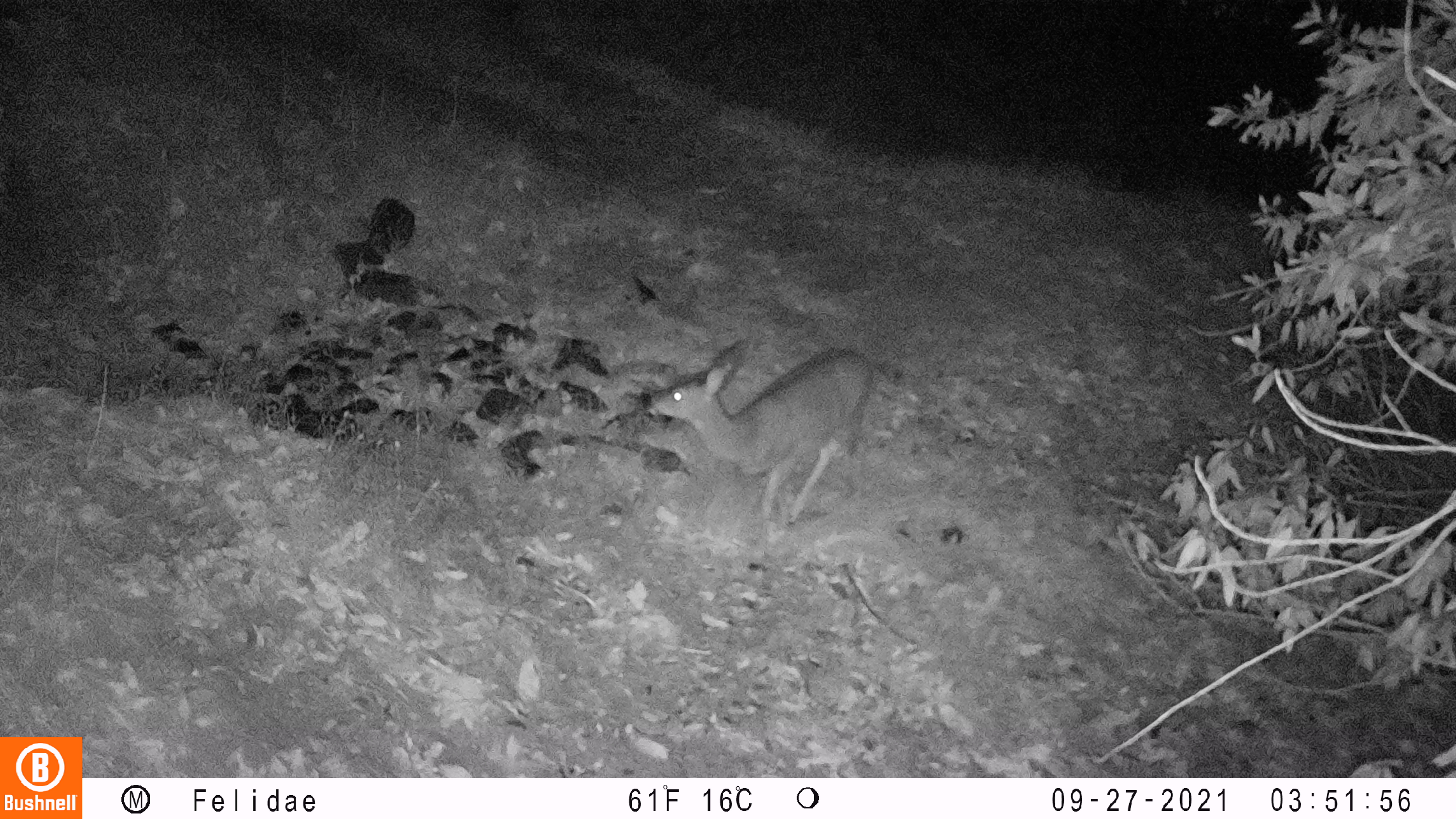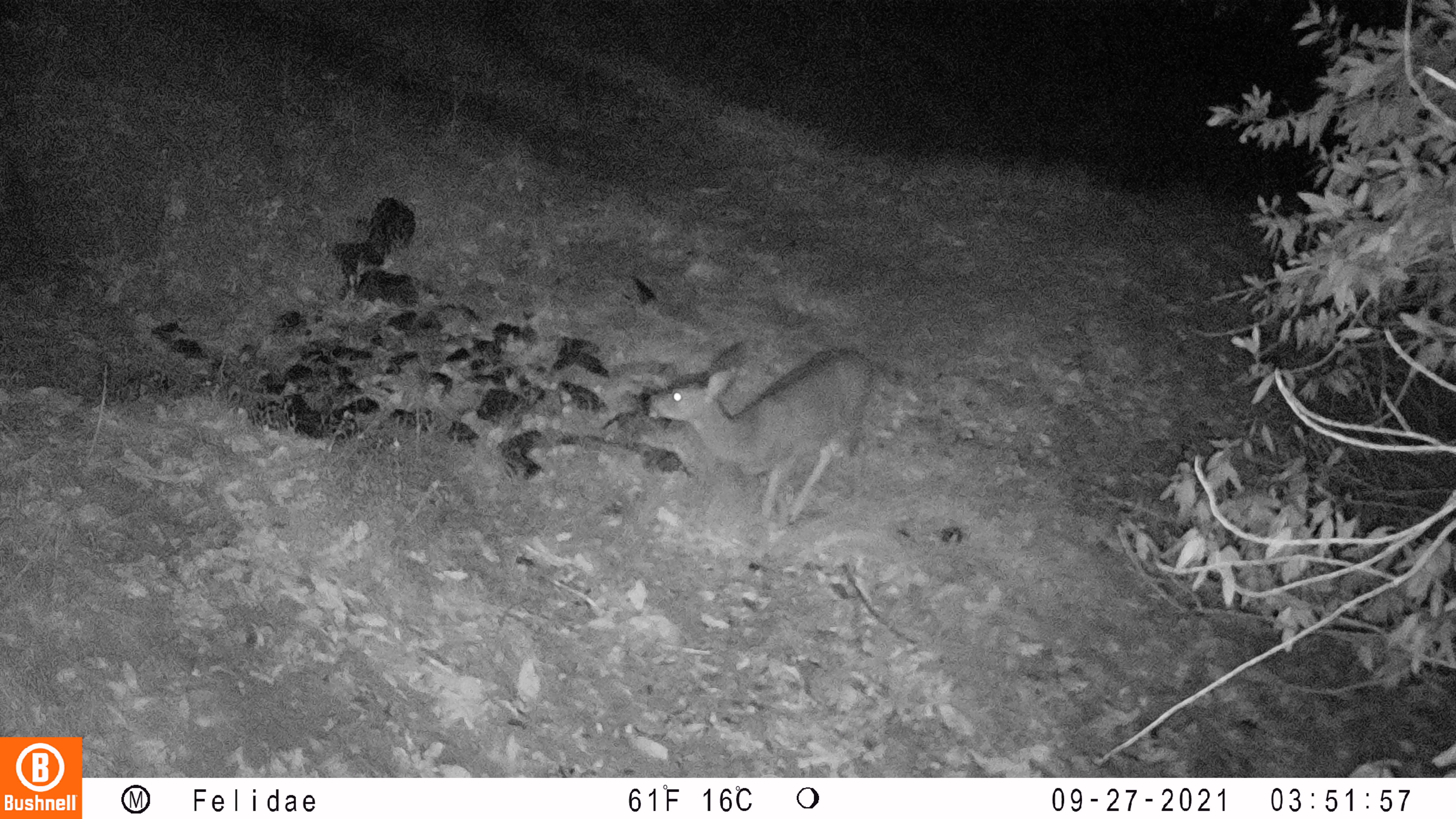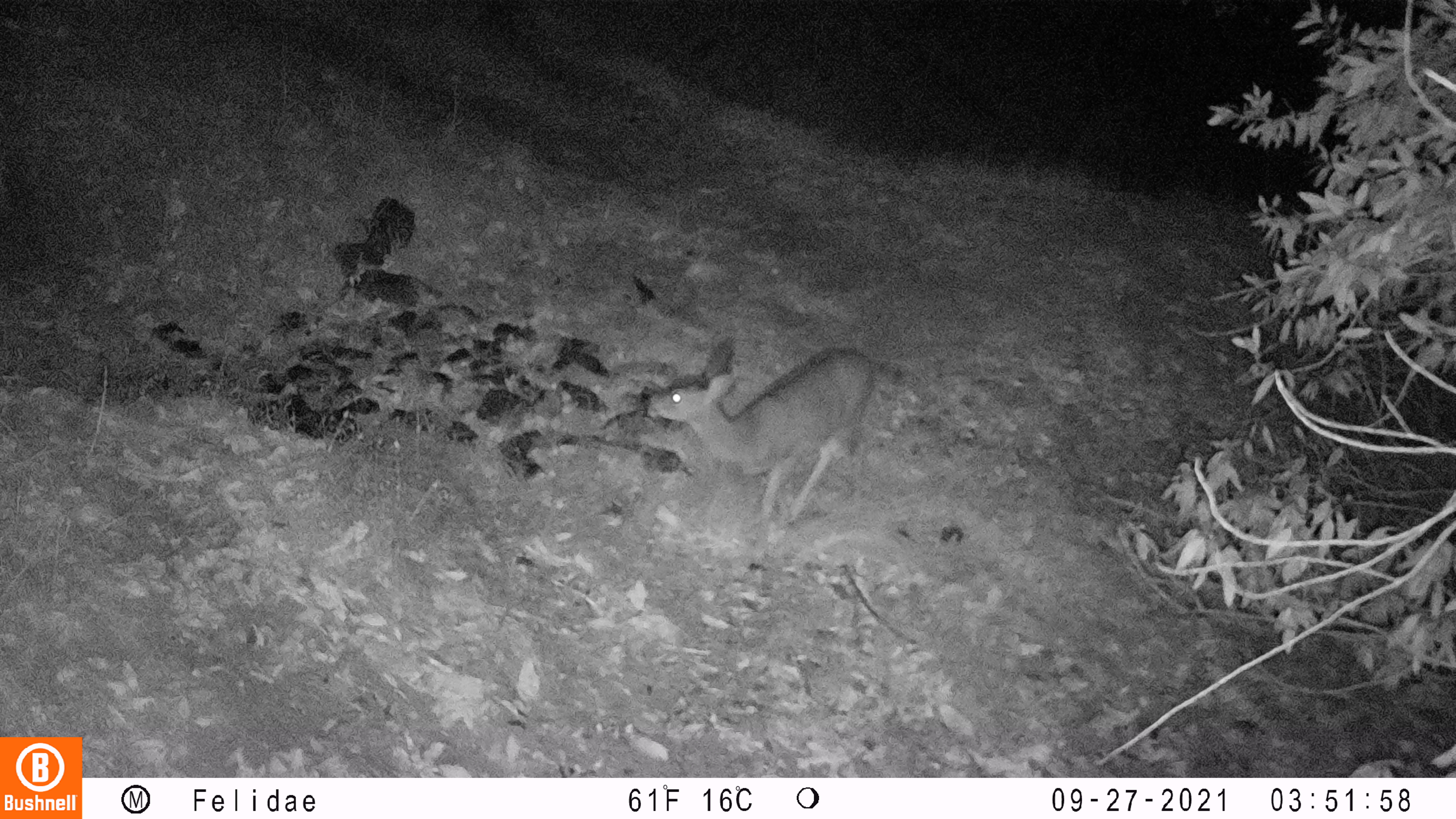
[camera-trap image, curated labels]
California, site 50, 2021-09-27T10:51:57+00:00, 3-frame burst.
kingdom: Animalia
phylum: Chordata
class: Mammalia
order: Artiodactyla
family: Cervidae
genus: Odocoileus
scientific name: Odocoileus hemionus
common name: mule deer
Mule deer (Odocoileus hemionus).